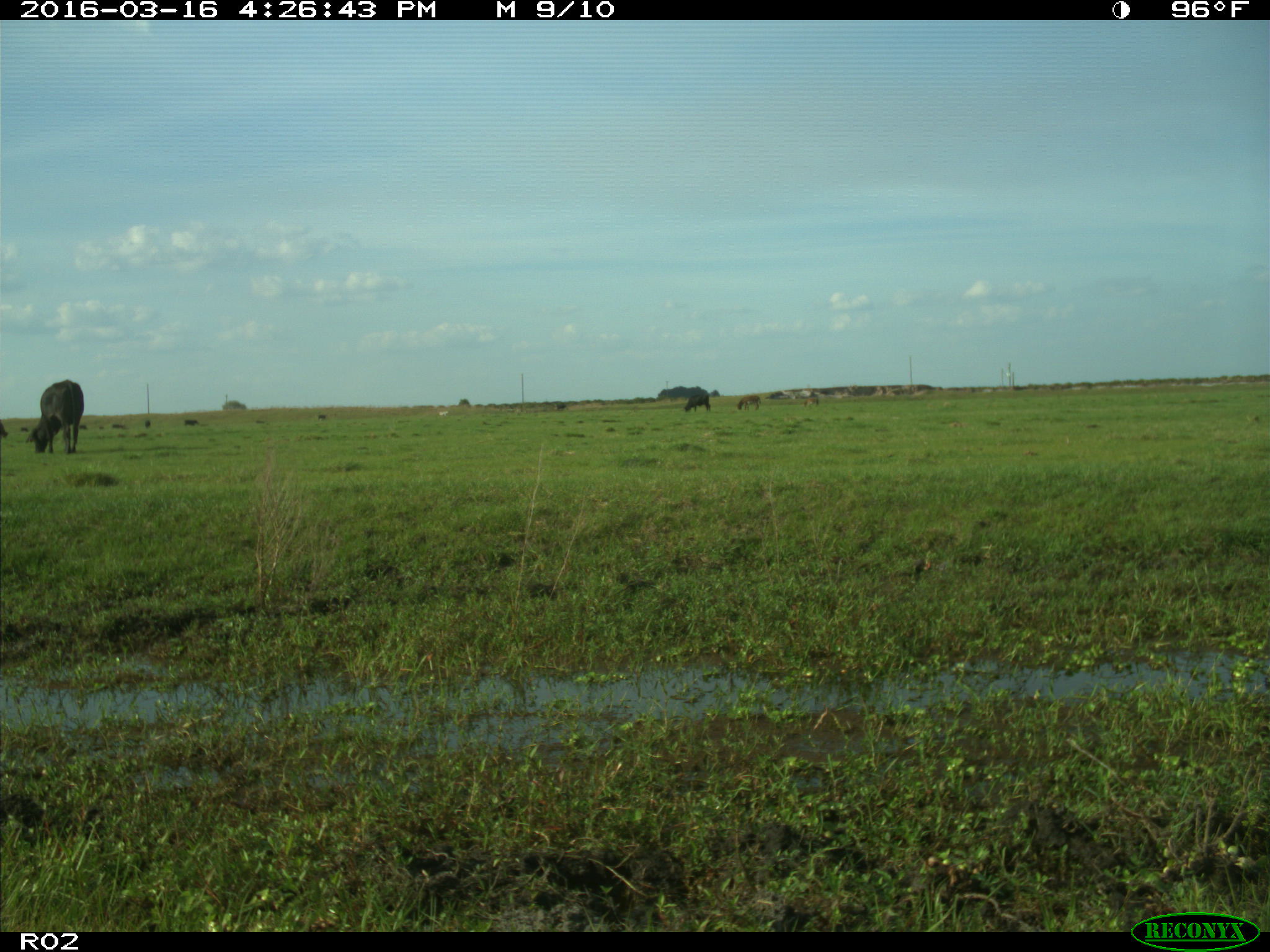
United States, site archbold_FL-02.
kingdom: Animalia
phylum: Chordata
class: Mammalia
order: Artiodactyla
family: Bovidae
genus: Bos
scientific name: Bos taurus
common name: domestic cow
Bos taurus (domestic cow).